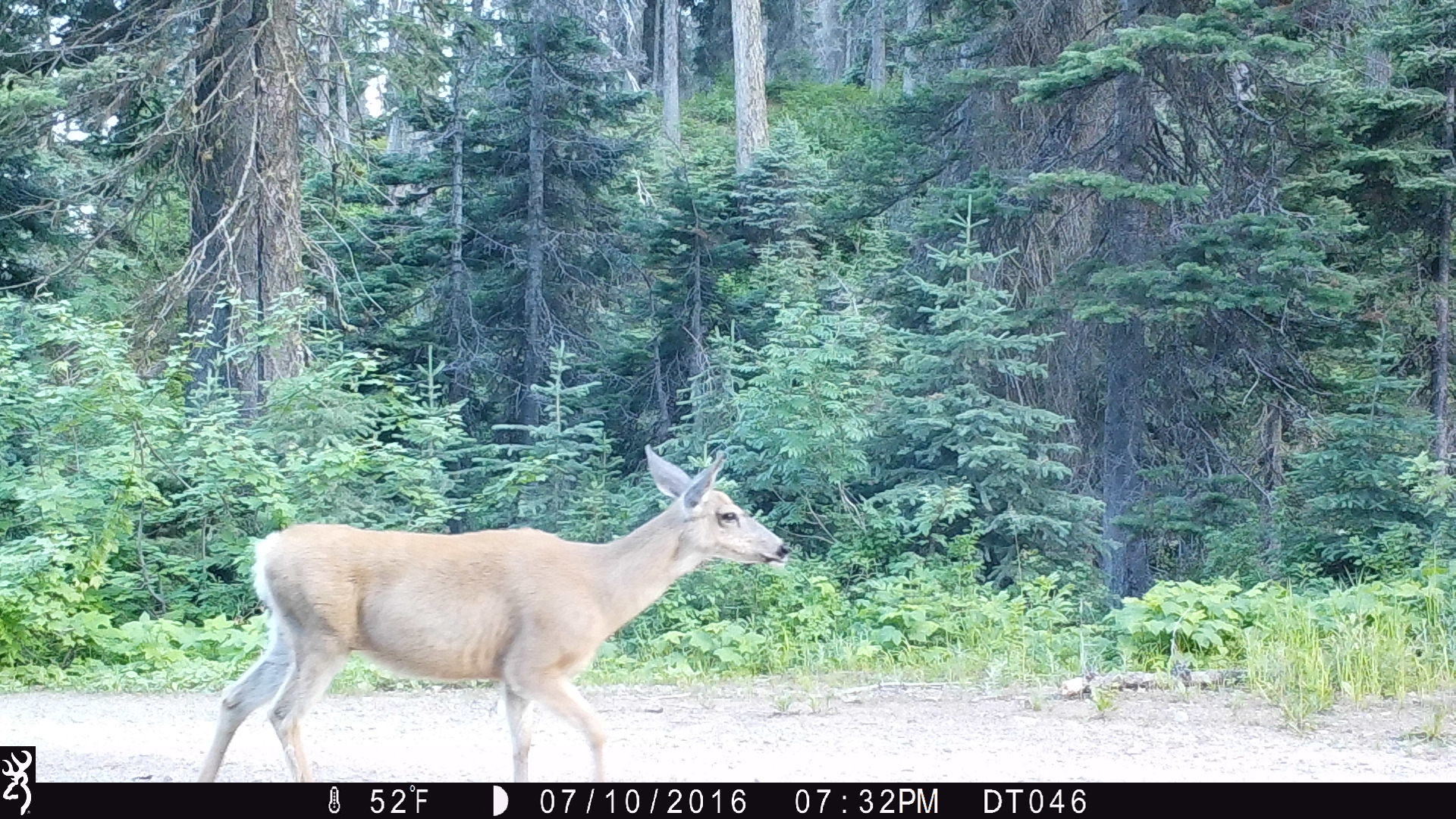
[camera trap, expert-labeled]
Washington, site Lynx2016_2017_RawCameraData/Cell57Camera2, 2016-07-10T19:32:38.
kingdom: Animalia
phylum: Chordata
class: Mammalia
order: Artiodactyla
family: Cervidae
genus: Odocoileus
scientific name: Odocoileus hemionus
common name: mule deer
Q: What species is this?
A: Odocoileus hemionus (mule deer).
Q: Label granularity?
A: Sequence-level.